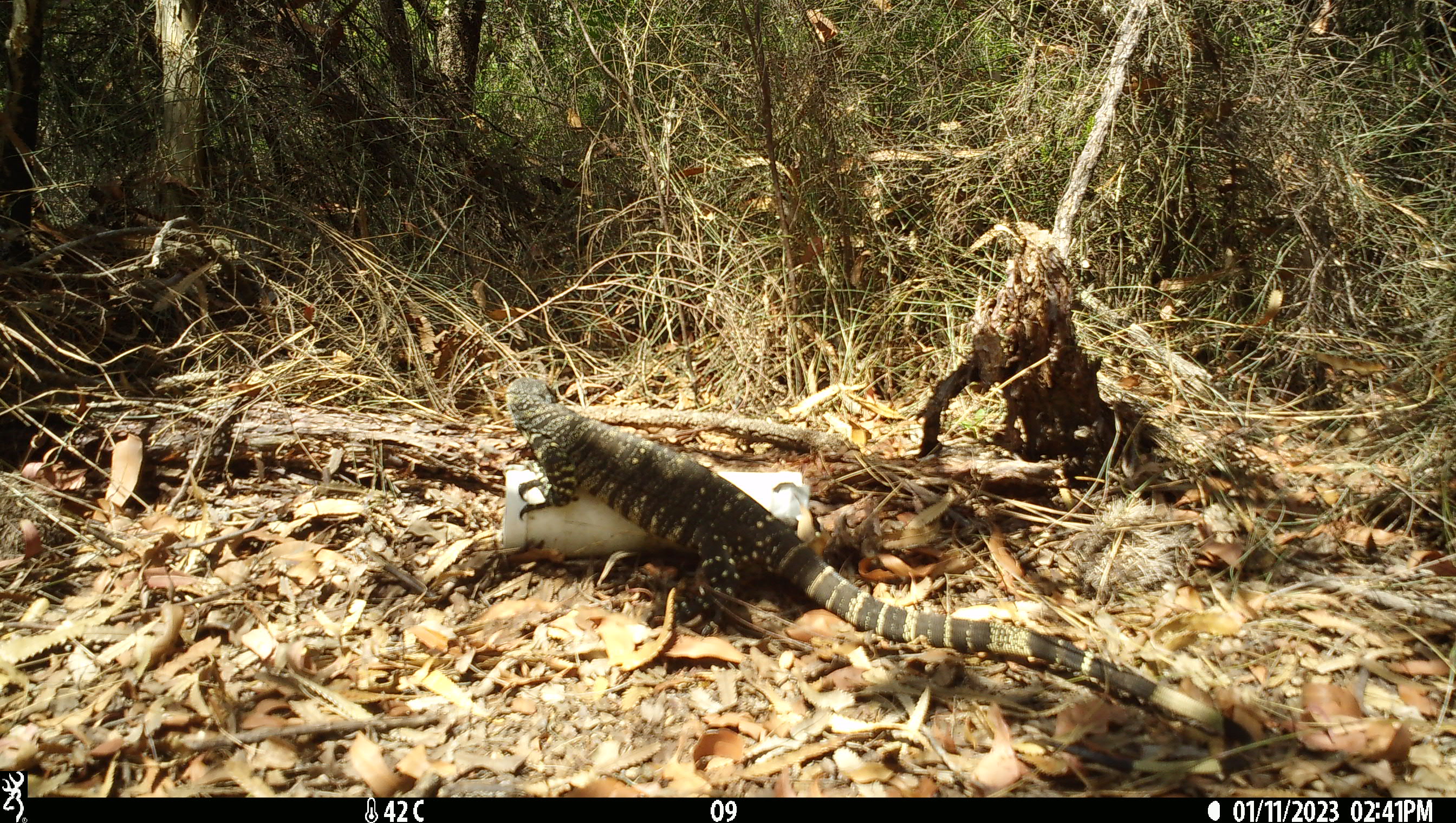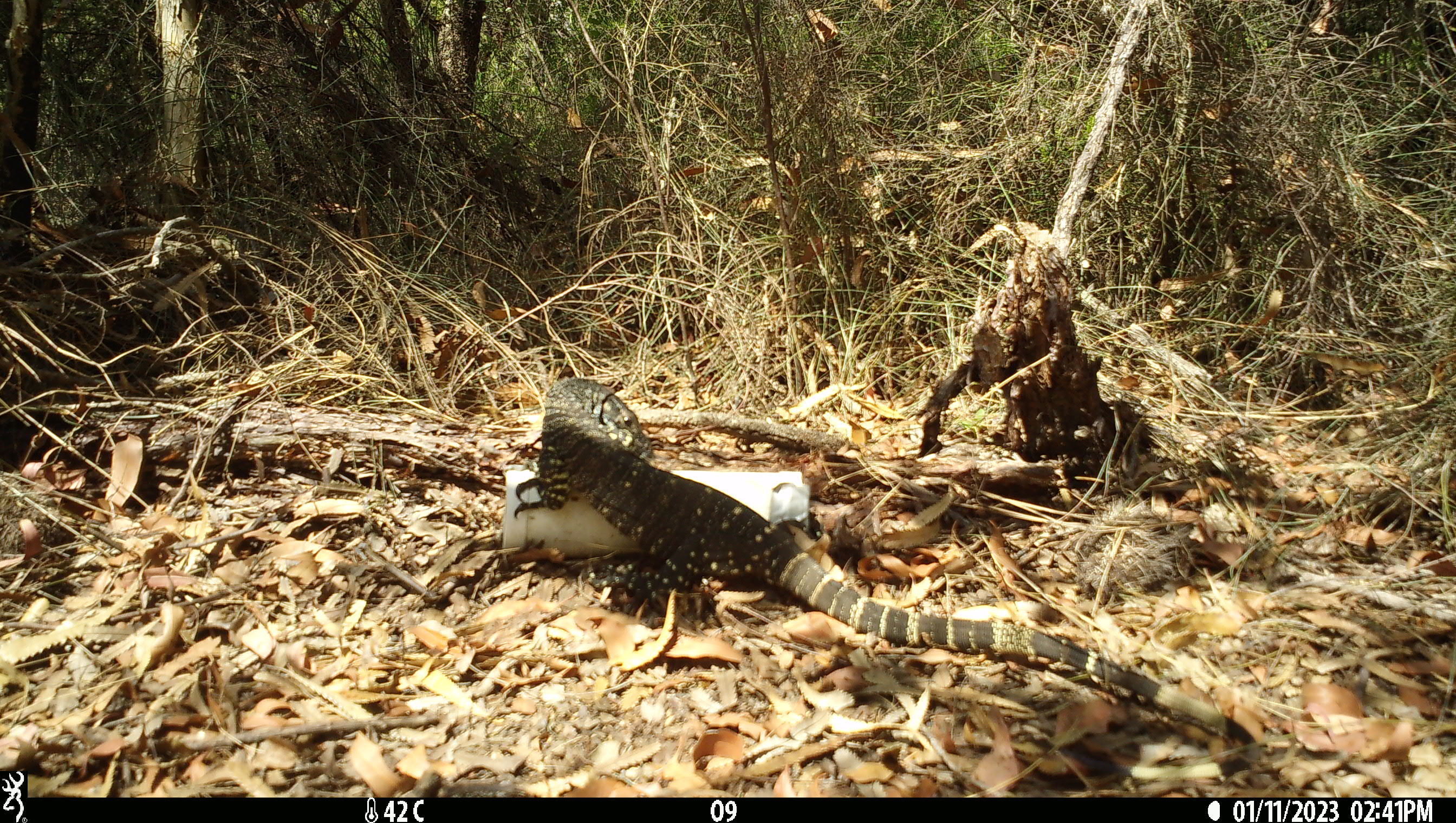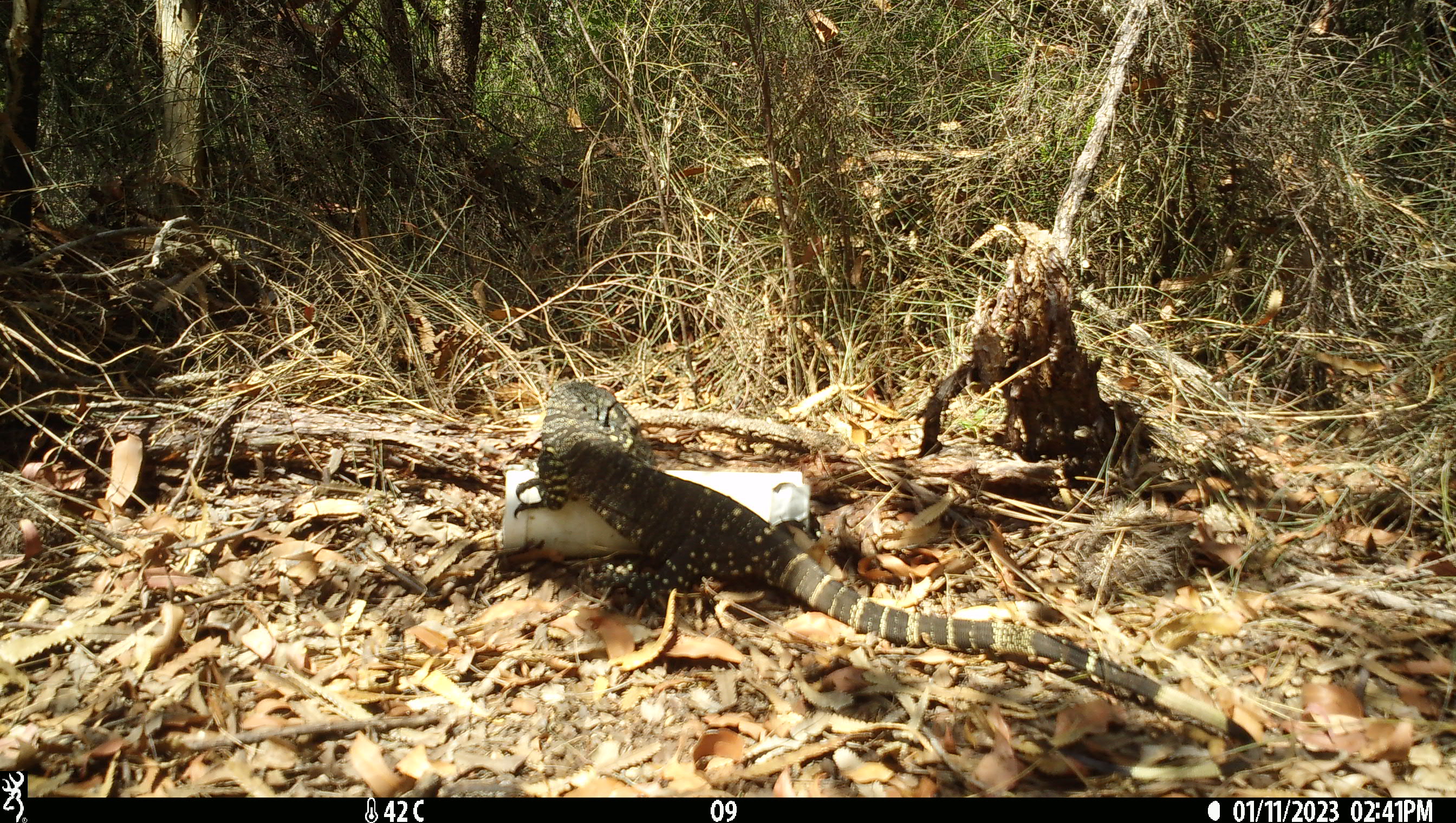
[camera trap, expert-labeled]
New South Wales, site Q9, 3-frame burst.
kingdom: Animalia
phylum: Chordata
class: Reptilia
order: Squamata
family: Varanidae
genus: Varanus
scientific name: Varanus varius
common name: lace monitor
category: goanna